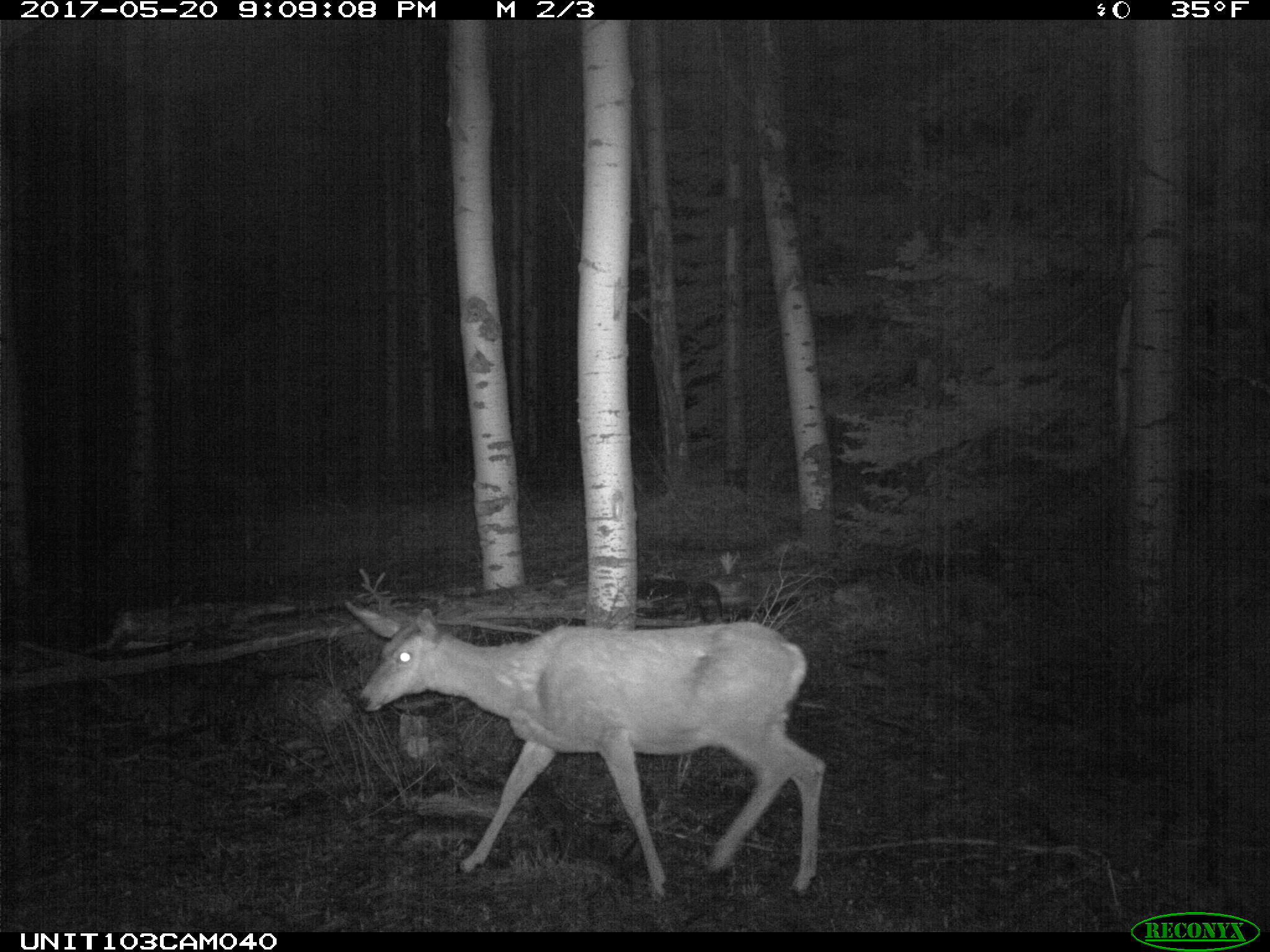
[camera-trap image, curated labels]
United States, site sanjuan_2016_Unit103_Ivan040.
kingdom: Animalia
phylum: Chordata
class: Mammalia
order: Artiodactyla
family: Cervidae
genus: Odocoileus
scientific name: Odocoileus hemionus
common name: mule deer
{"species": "Odocoileus hemionus (mule deer)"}